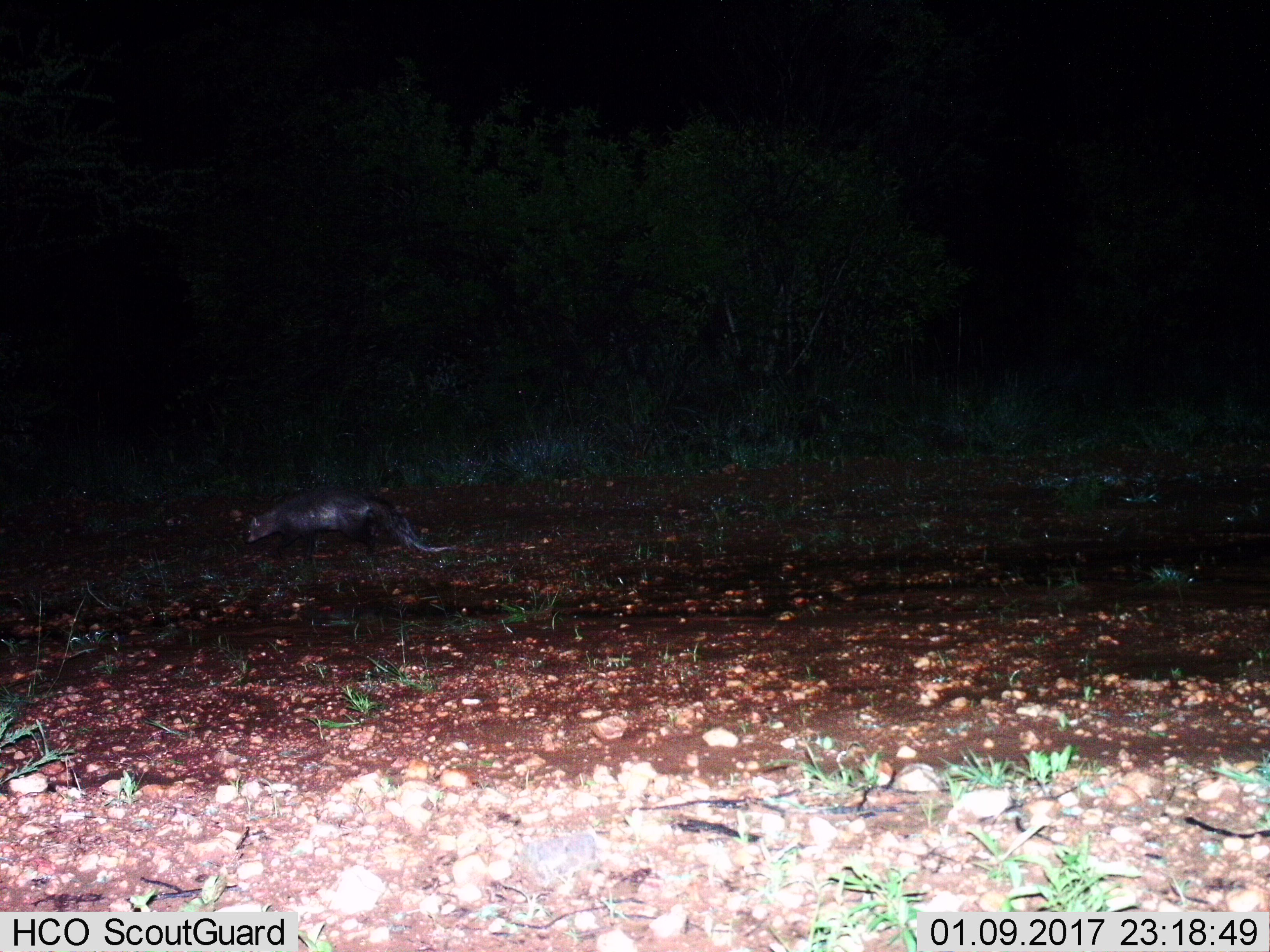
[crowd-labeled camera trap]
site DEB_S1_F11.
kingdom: Animalia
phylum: Chordata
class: Mammalia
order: Carnivora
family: Herpestidae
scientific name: Herpestidae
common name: mongoose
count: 1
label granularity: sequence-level